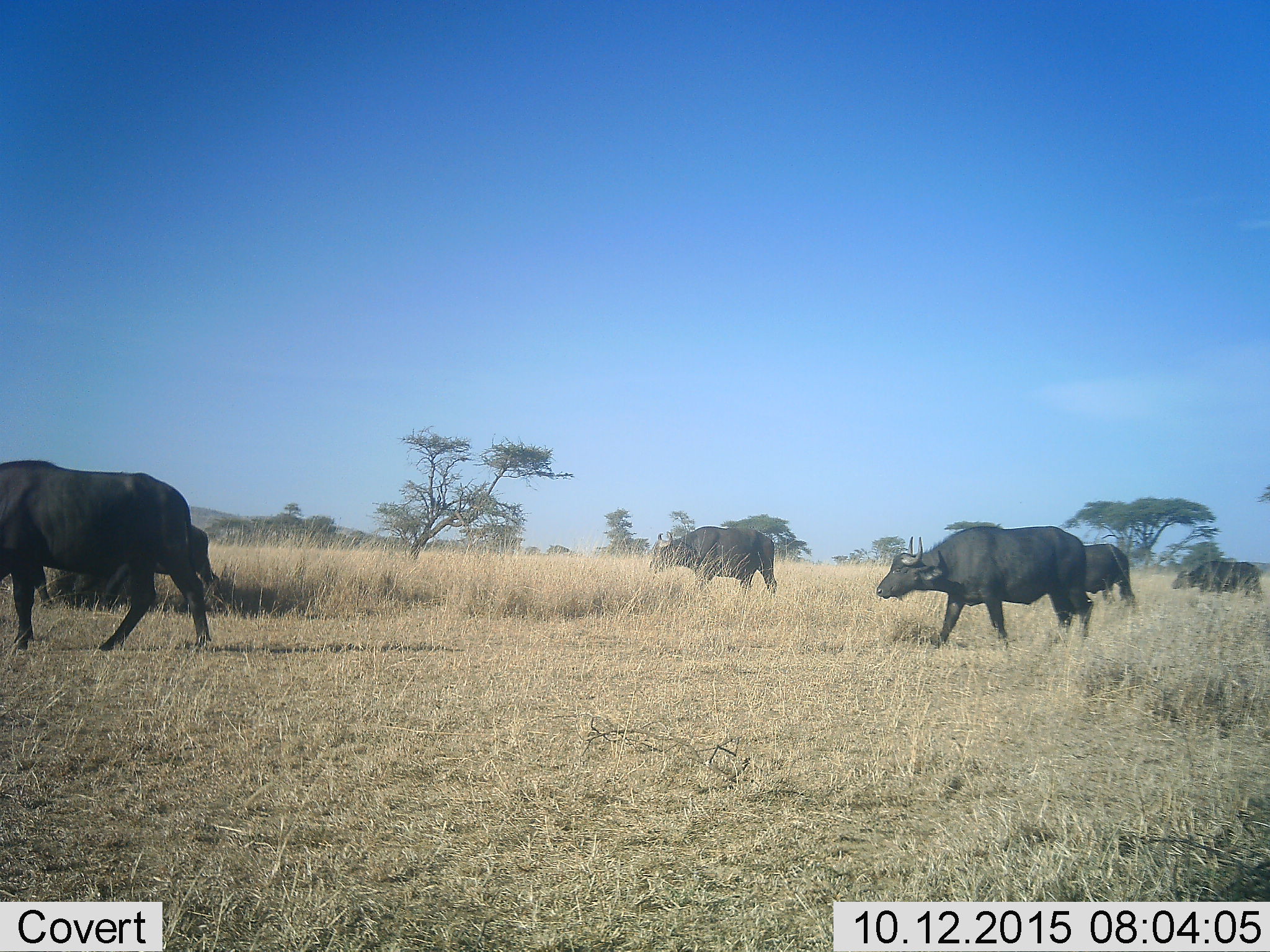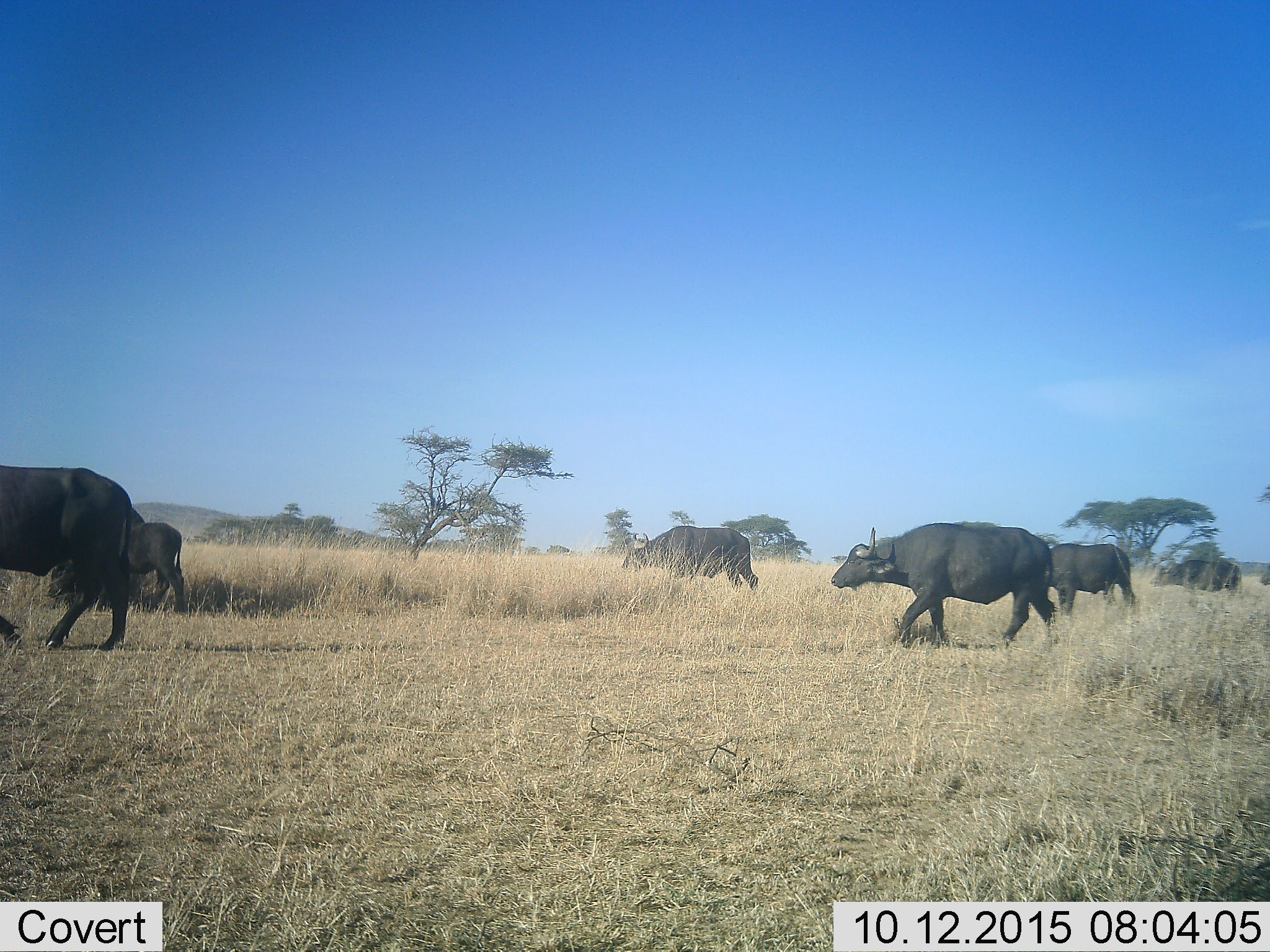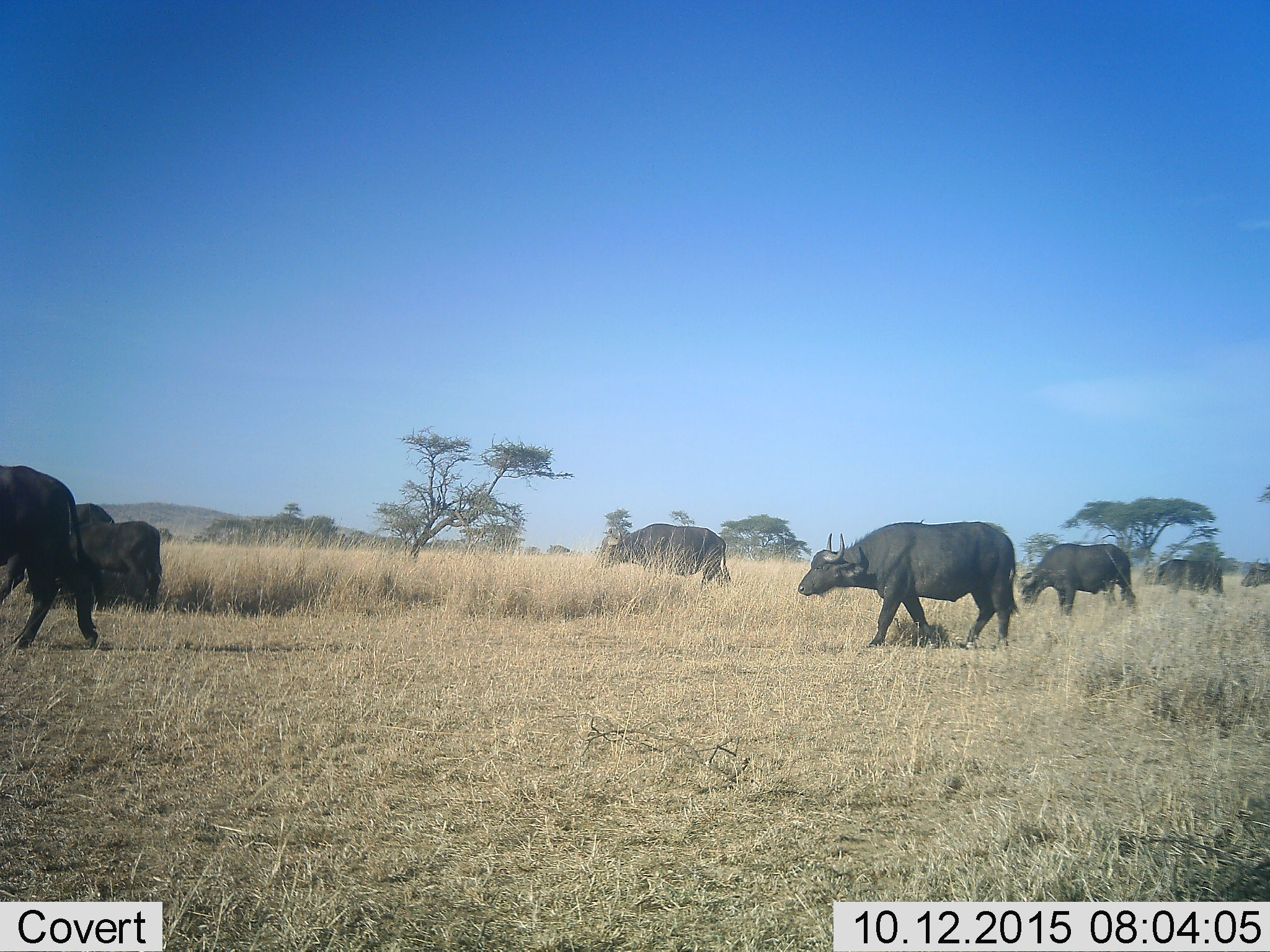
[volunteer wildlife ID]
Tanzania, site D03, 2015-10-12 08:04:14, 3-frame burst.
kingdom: Animalia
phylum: Chordata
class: Mammalia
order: Artiodactyla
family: Bovidae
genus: Syncerus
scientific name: Syncerus caffer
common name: cape buffalo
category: buffalo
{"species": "buffalo (cape buffalo) (Syncerus caffer)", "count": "7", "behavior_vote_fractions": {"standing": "11%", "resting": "0%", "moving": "94%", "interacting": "0%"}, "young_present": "28%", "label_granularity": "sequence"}